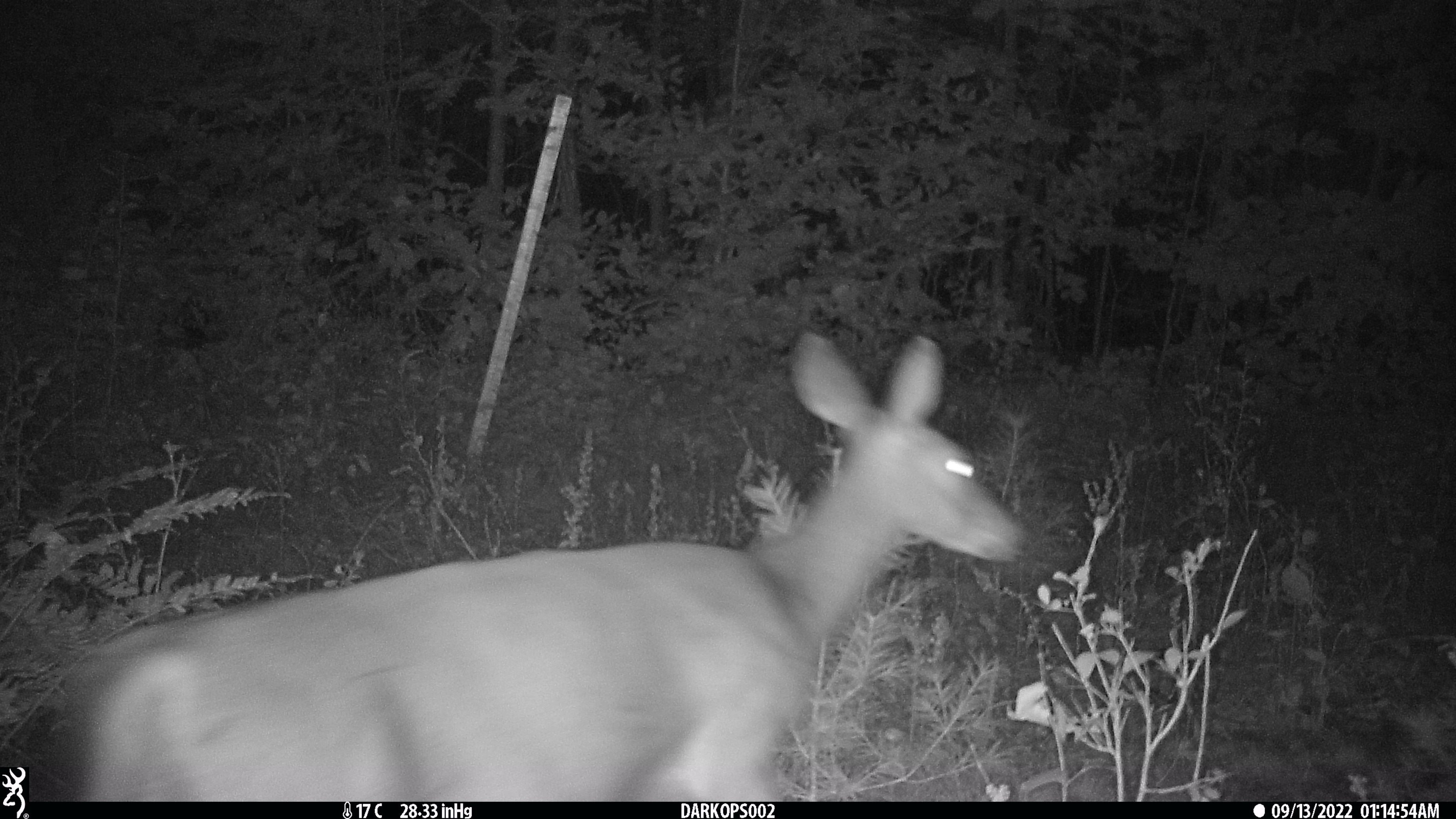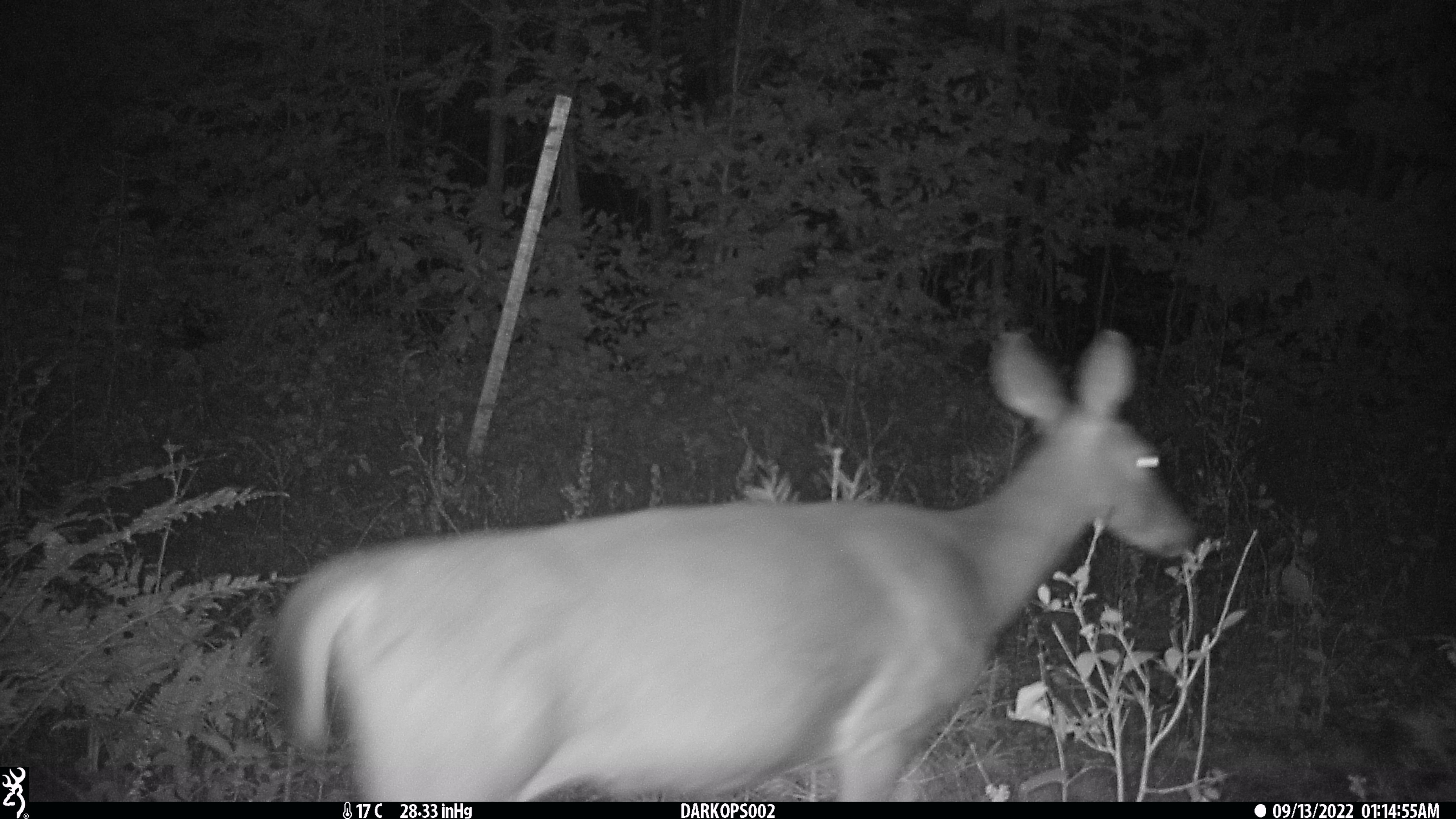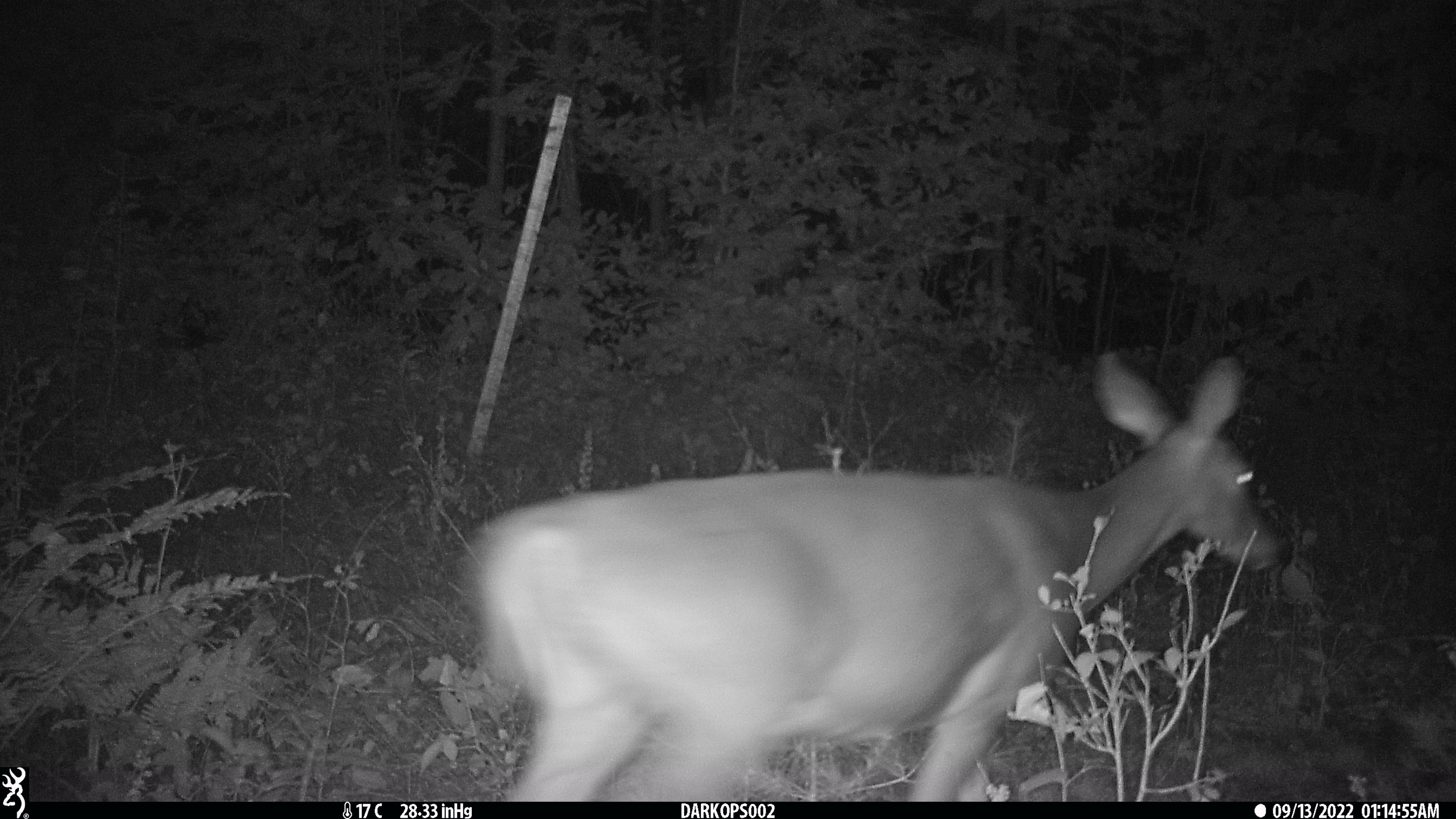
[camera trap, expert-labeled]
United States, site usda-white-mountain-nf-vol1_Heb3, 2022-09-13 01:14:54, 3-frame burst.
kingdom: Animalia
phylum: Chordata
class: Mammalia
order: Artiodactyla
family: Cervidae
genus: Odocoileus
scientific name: Odocoileus virginianus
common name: white-tailed deer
White-tailed deer (Odocoileus virginianus).